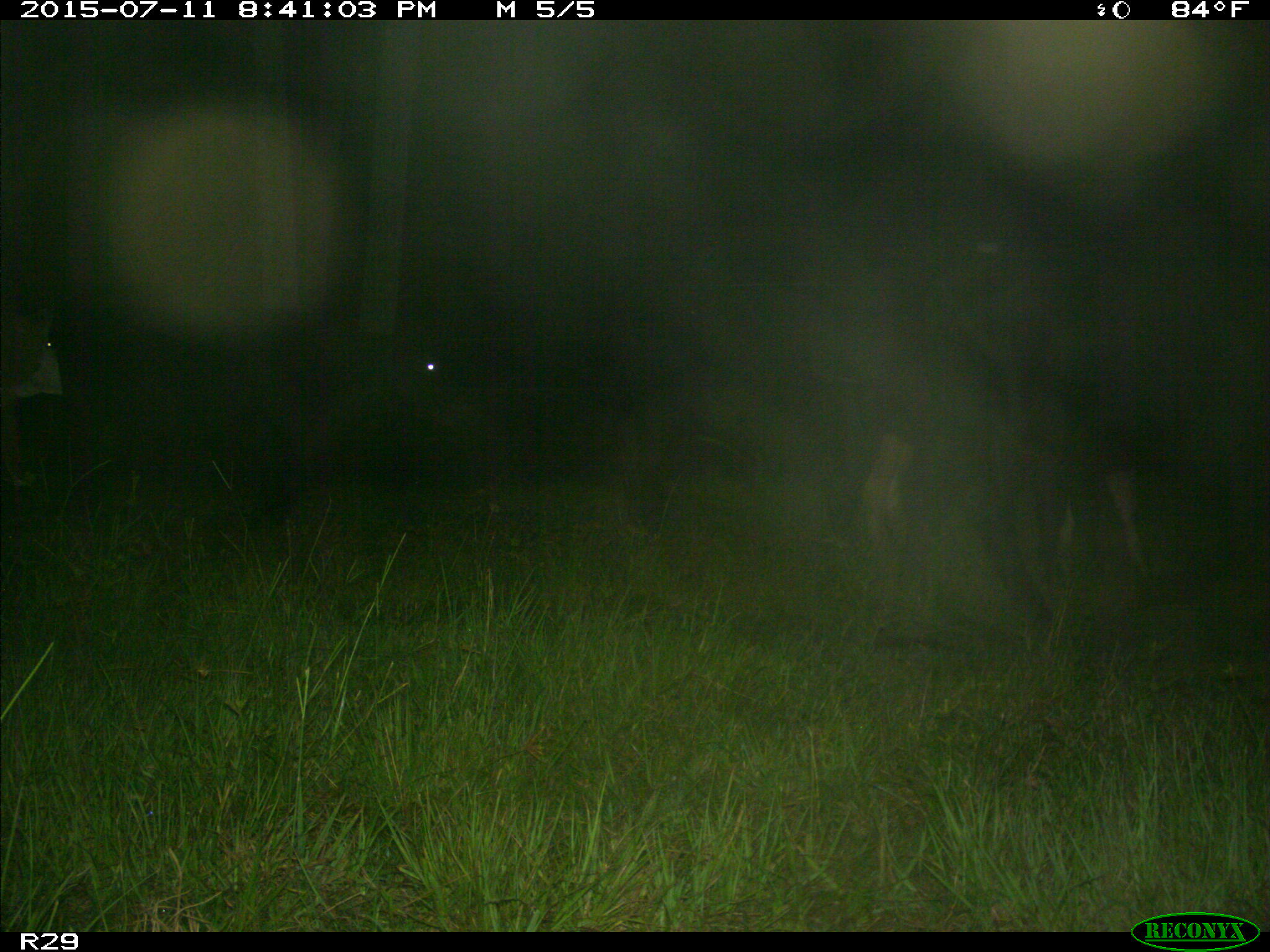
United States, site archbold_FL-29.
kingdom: Animalia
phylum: Chordata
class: Mammalia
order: Artiodactyla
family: Bovidae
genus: Bos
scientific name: Bos taurus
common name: domestic cow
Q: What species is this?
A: Bos taurus (domestic cow).